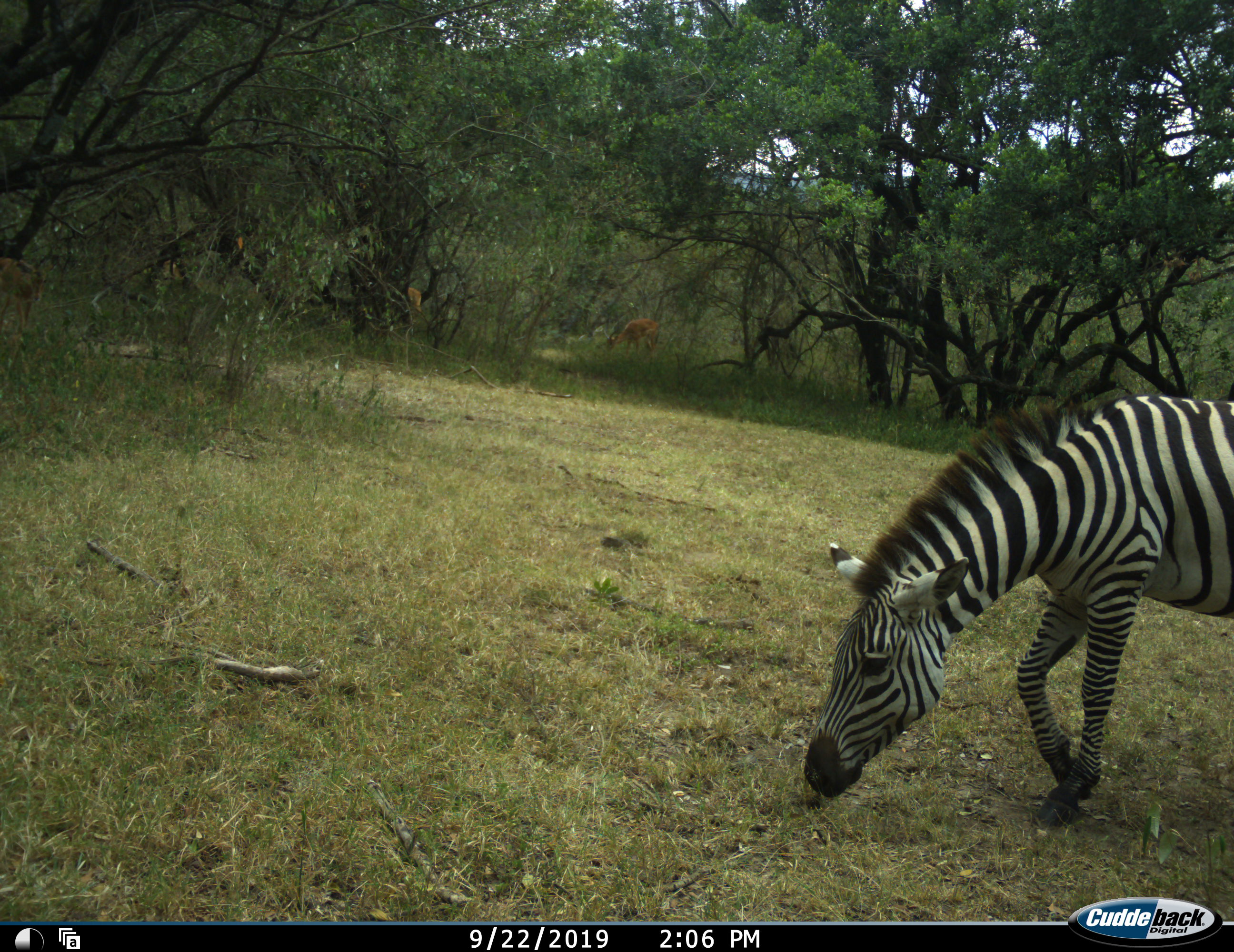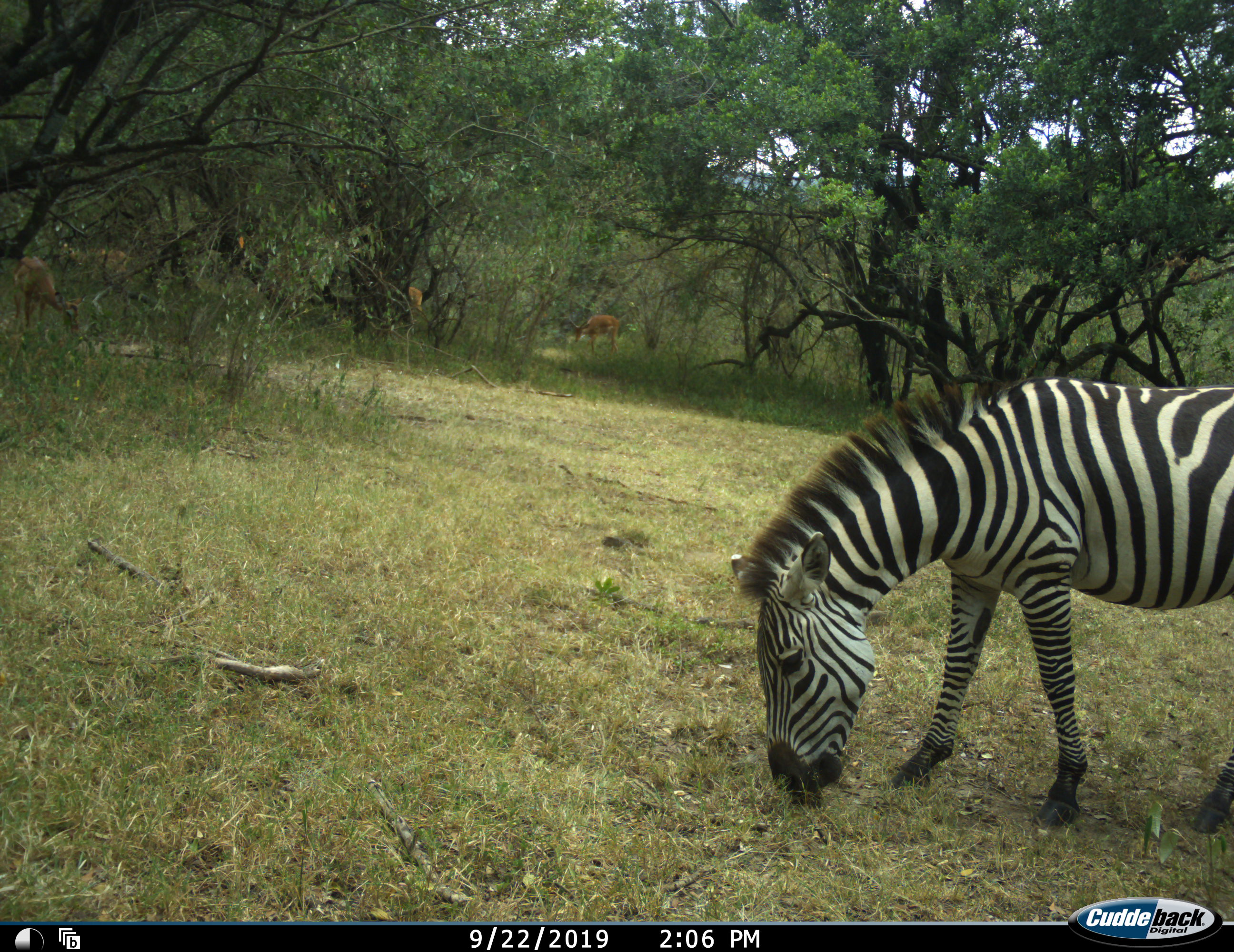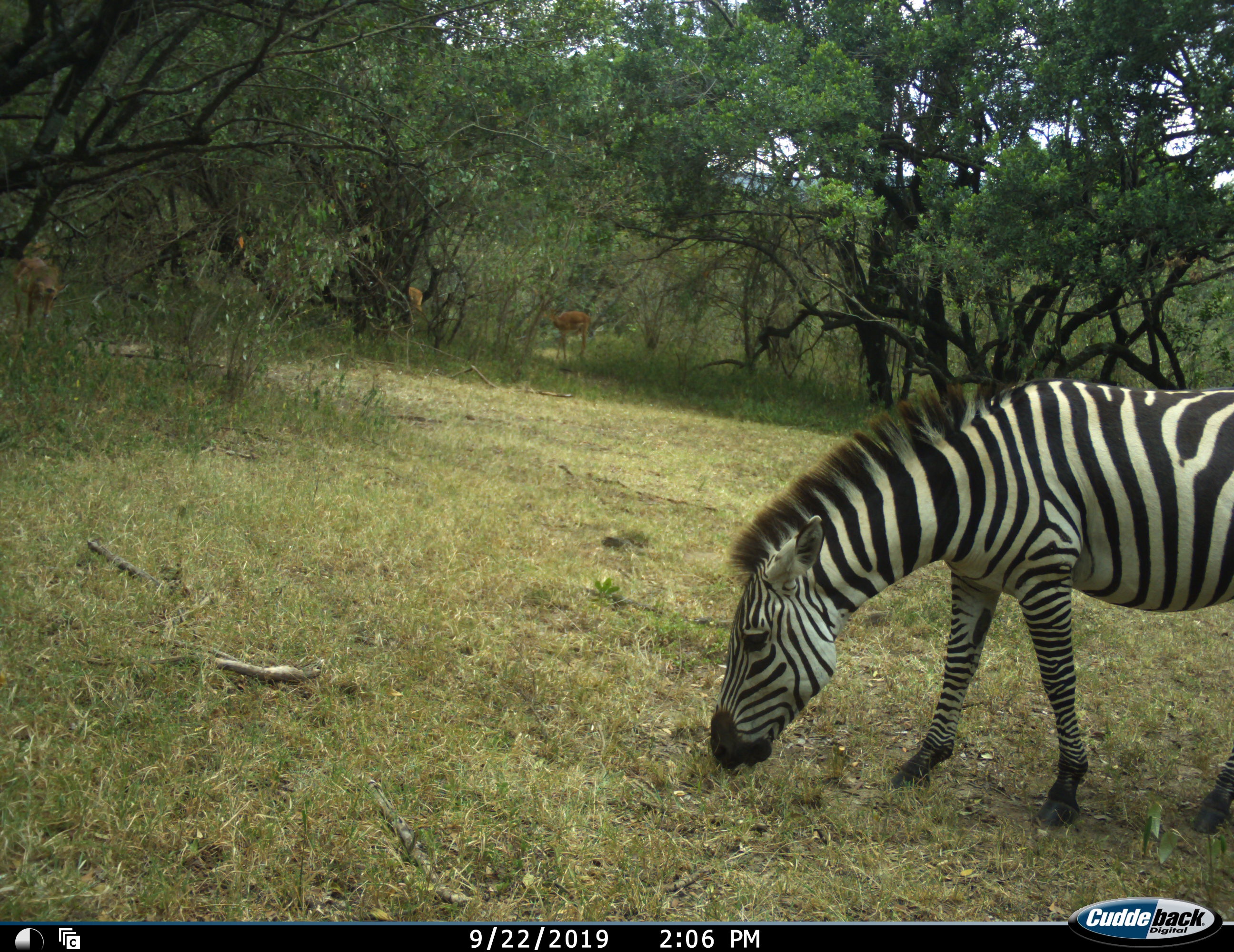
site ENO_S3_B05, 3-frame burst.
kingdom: Animalia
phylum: Chordata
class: Mammalia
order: Artiodactyla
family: Bovidae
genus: Aepyceros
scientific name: Aepyceros melampus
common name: impala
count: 4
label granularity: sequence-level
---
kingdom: Animalia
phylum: Chordata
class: Mammalia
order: Perissodactyla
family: Equidae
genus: Equus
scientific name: Equus quagga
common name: plains zebra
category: zebraplains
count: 1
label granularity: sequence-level